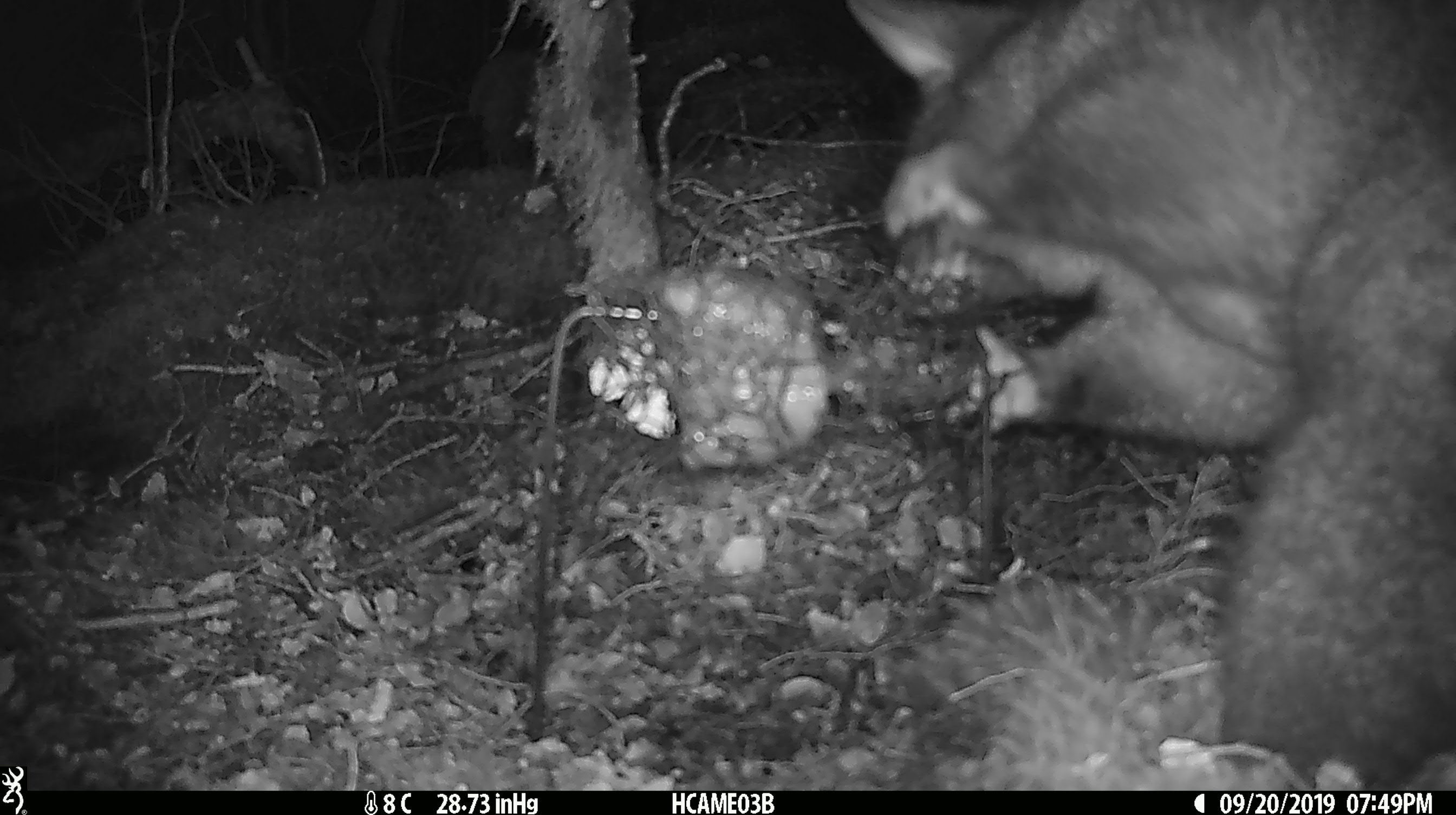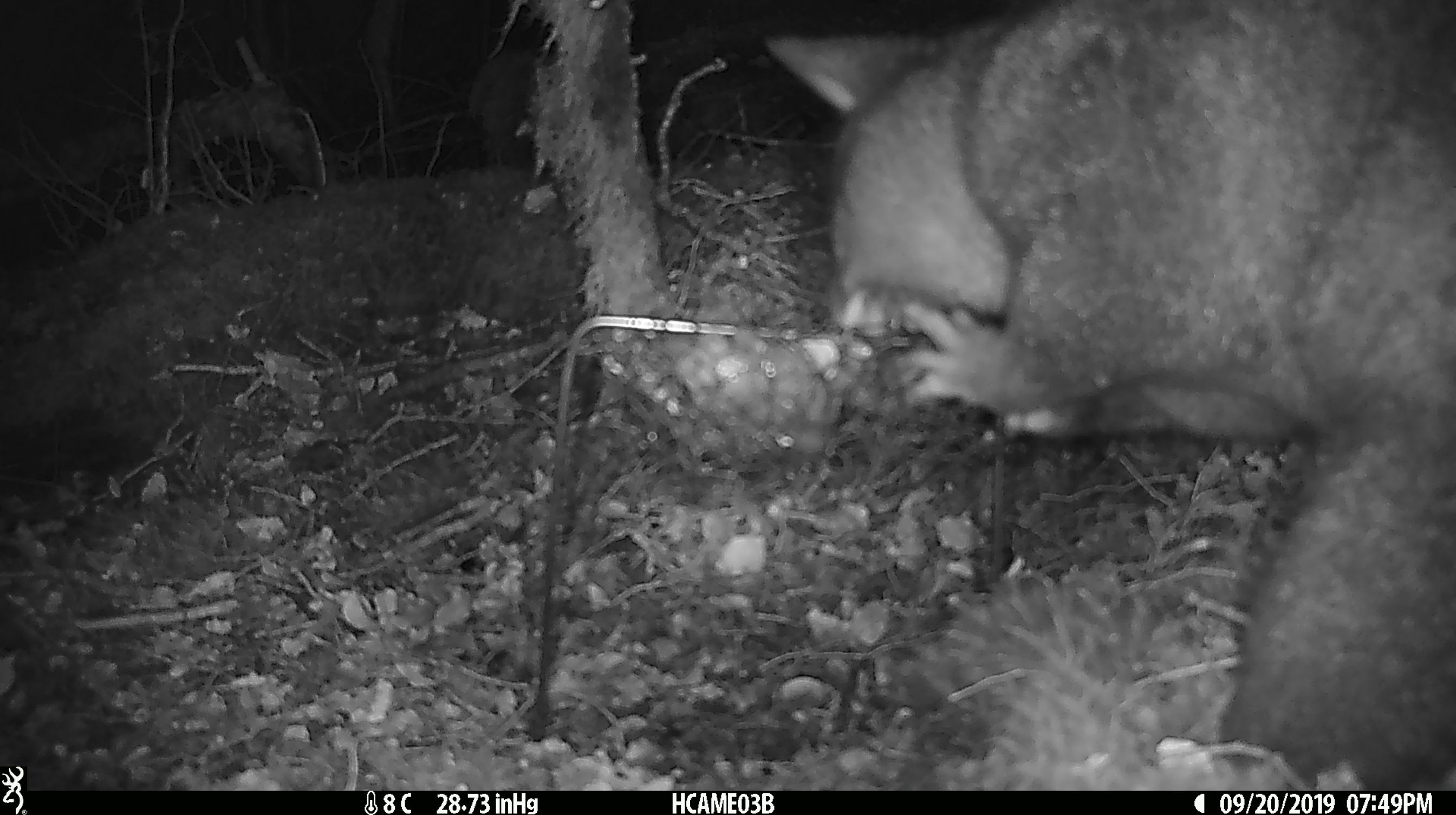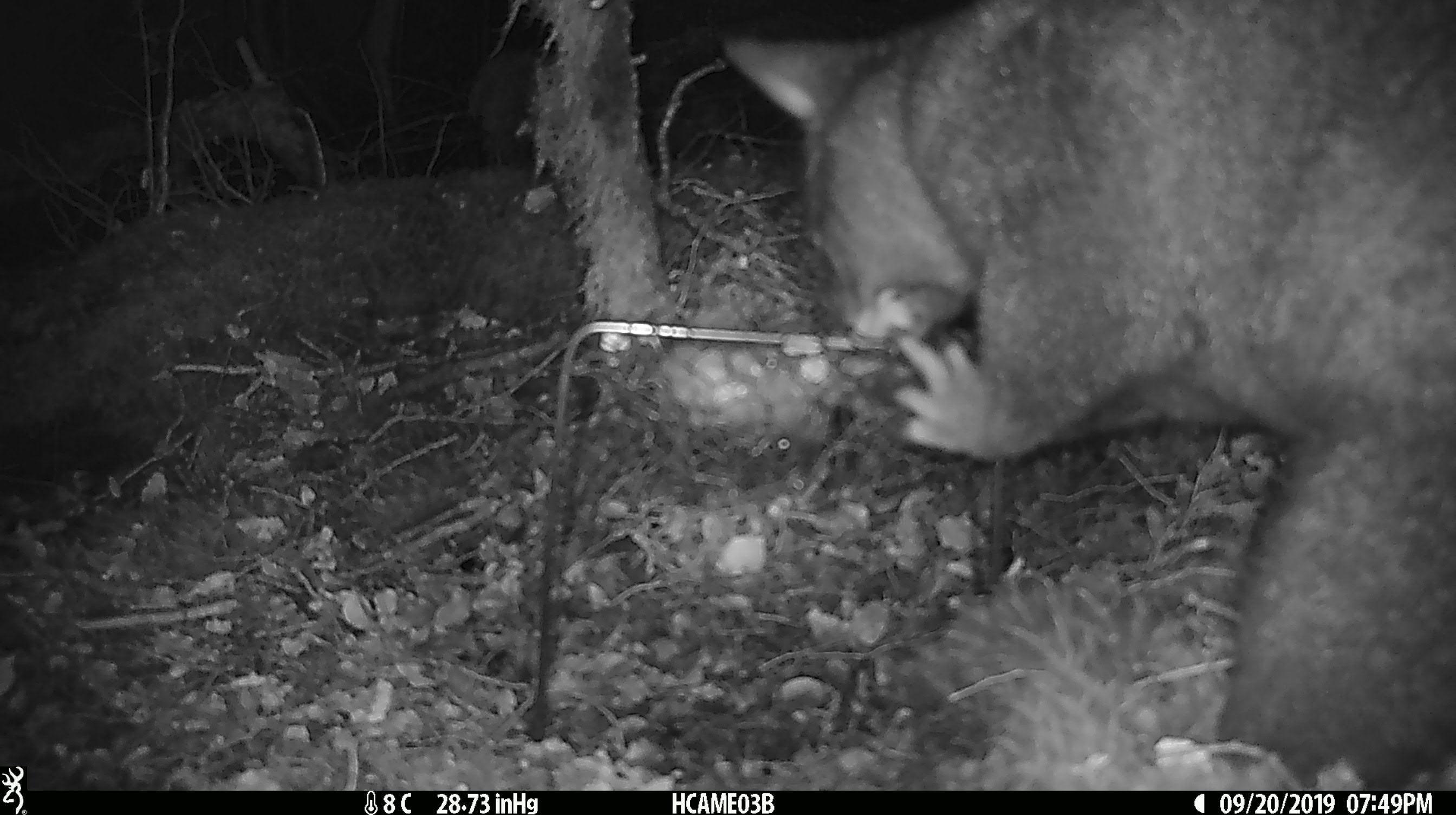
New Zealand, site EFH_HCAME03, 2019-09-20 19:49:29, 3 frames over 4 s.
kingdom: Animalia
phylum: Chordata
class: Mammalia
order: Diprotodontia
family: Phalangeridae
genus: Trichosurus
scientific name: Trichosurus vulpecula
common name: common brushtail possum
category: possum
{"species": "possum (common brushtail possum) (Trichosurus vulpecula)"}